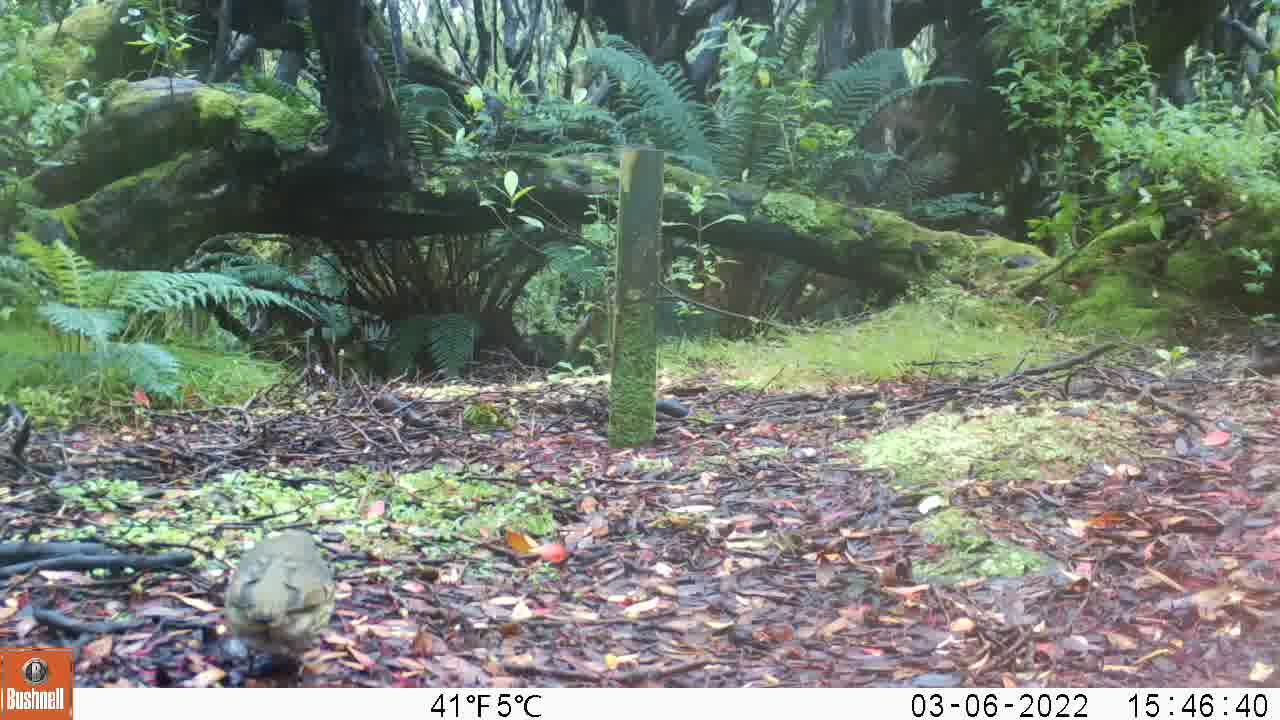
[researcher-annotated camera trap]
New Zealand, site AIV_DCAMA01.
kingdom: Animalia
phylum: Chordata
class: Aves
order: Passeriformes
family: Turdidae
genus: Turdus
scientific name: Turdus philomelos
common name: song thrush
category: thrush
Thrush (song thrush) (Turdus philomelos).